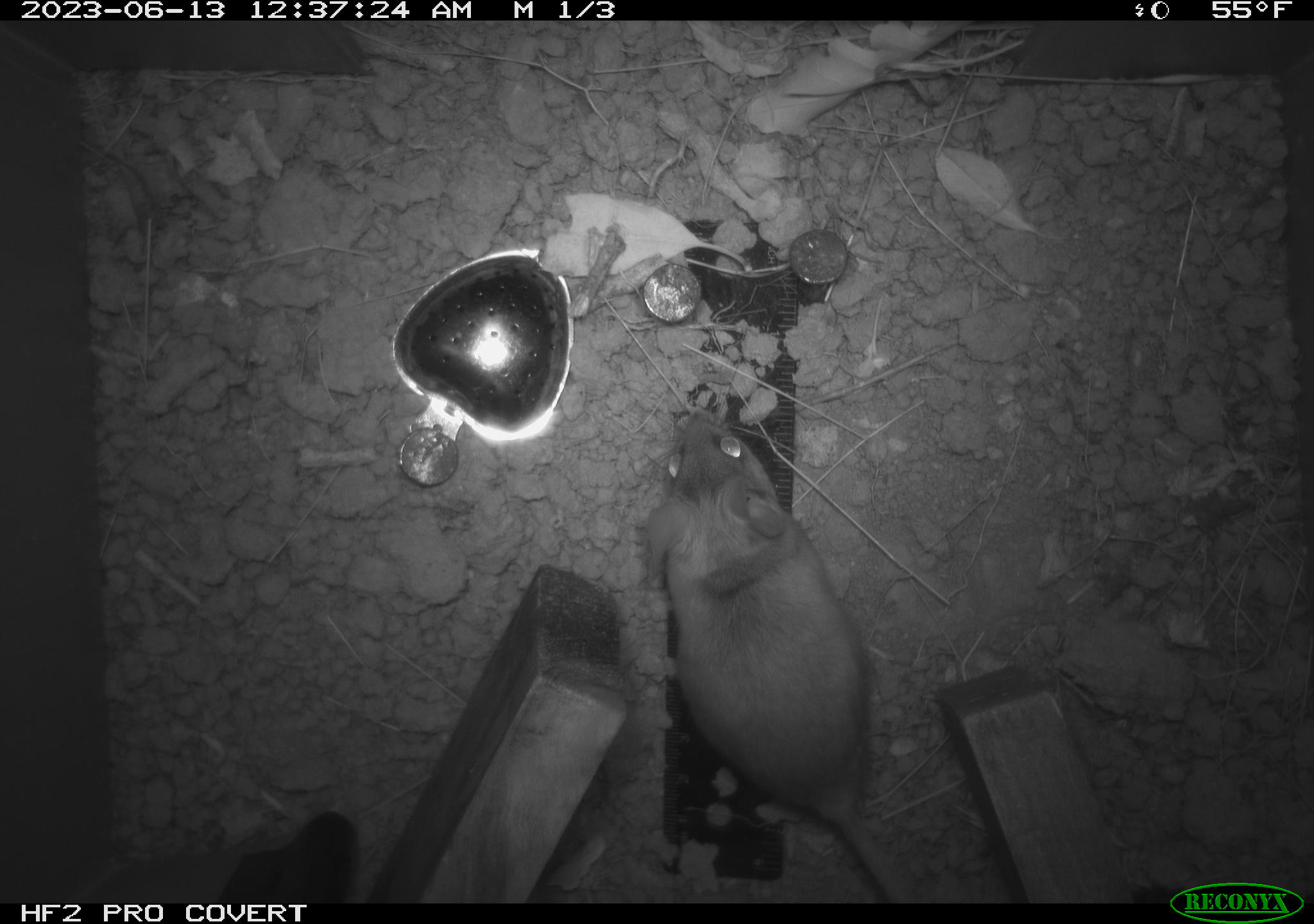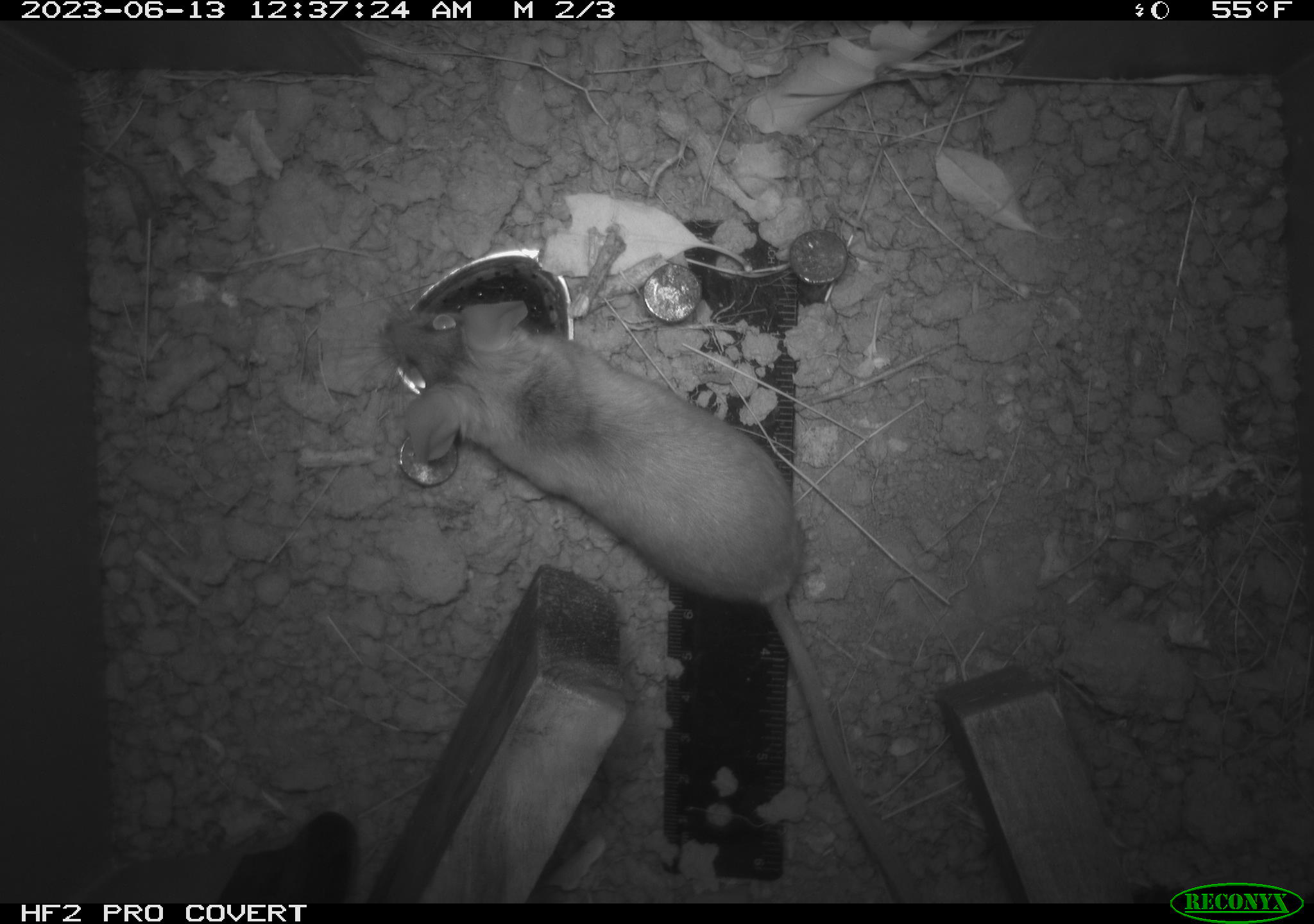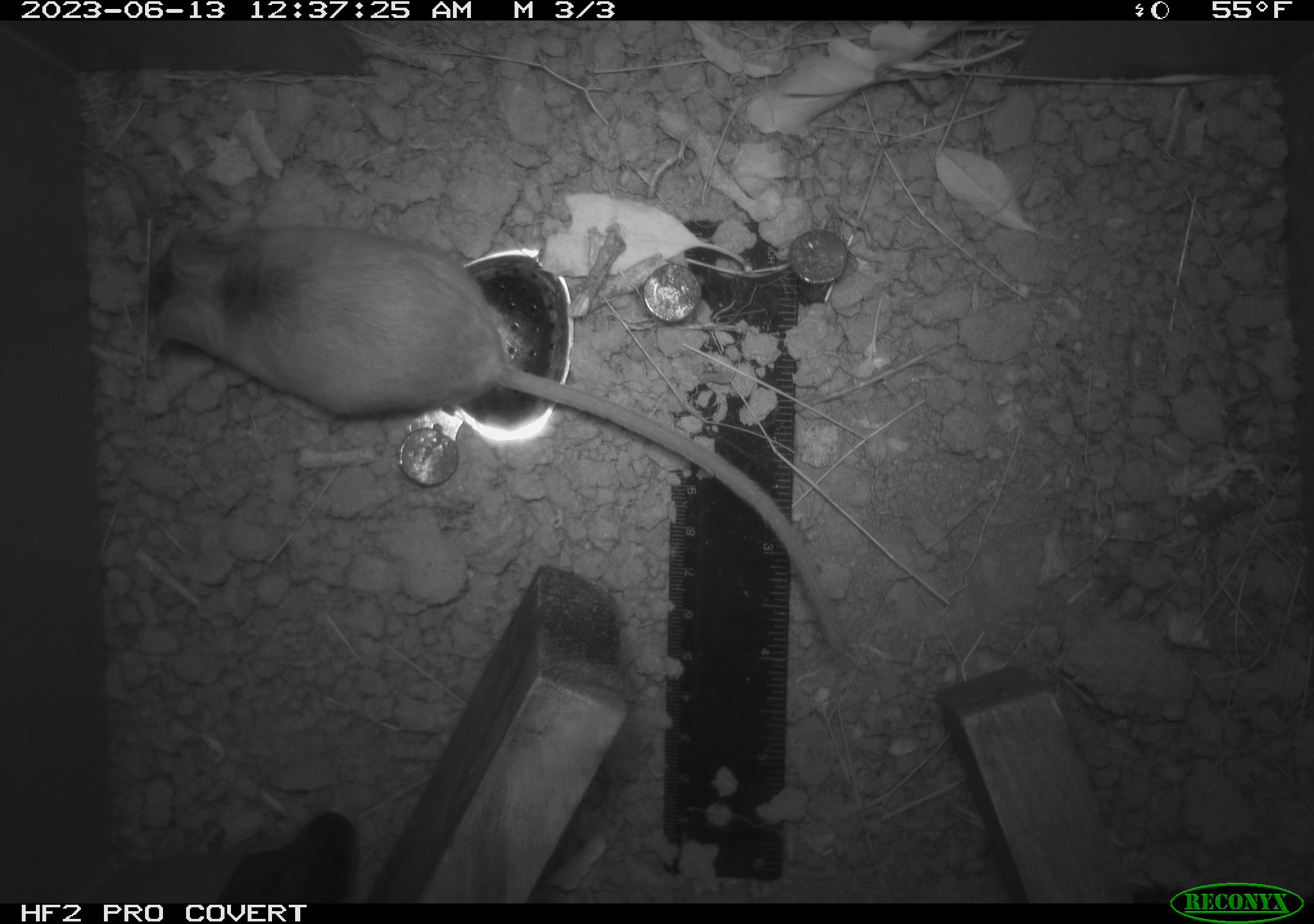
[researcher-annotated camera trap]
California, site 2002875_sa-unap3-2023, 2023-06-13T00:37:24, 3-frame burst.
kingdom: Animalia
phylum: Chordata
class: Mammalia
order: Rodentia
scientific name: Rodentia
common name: mouse species